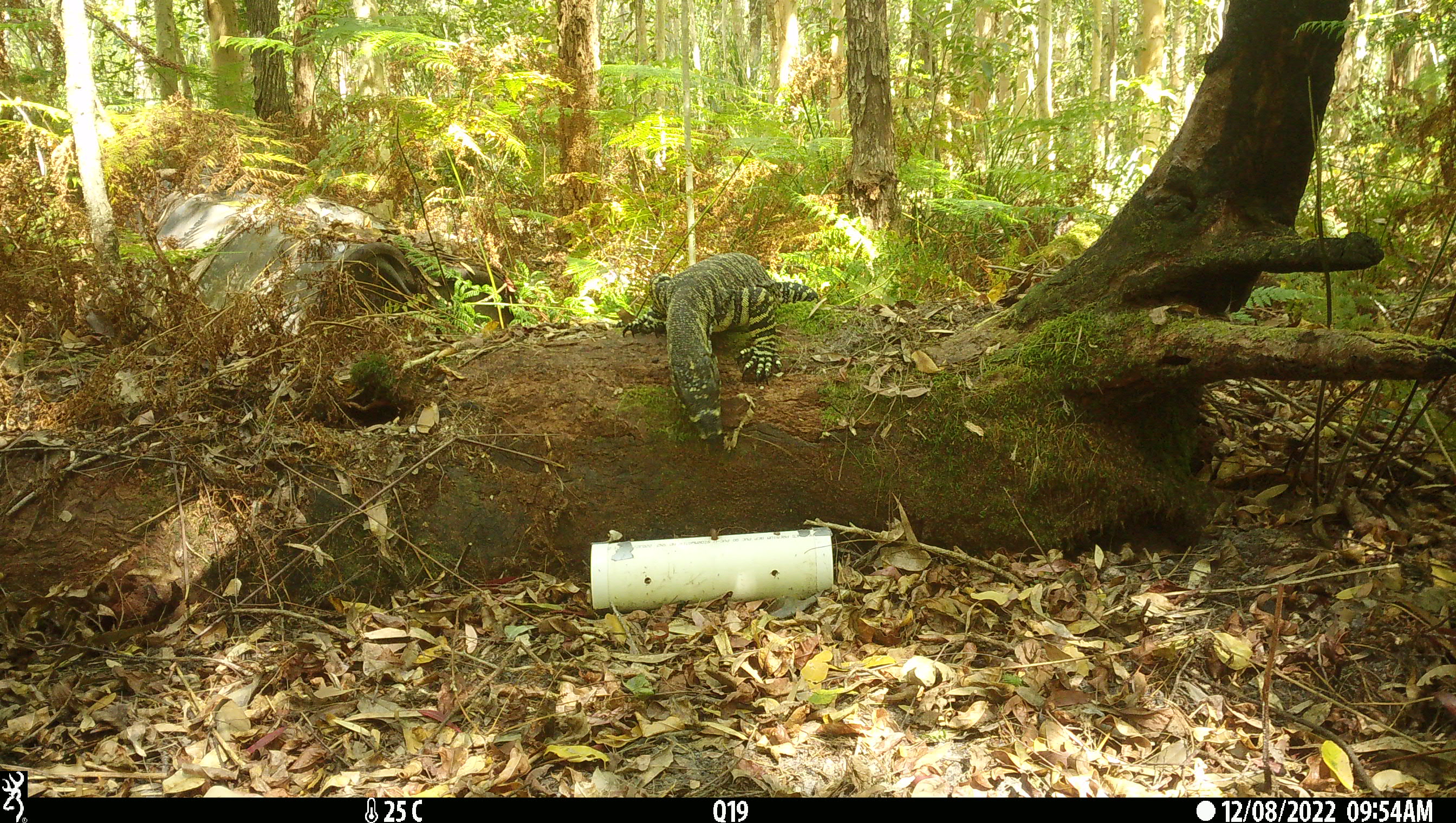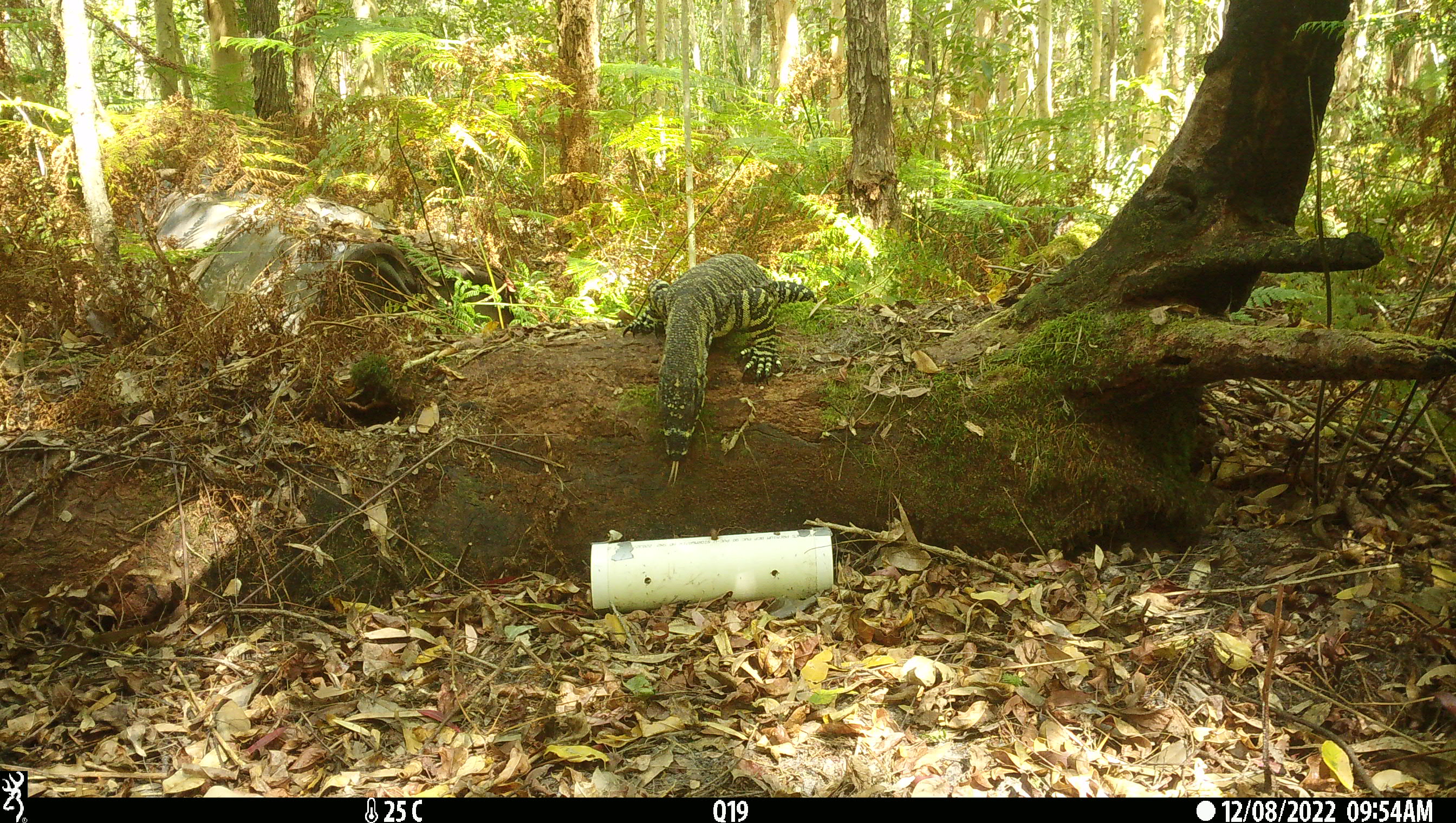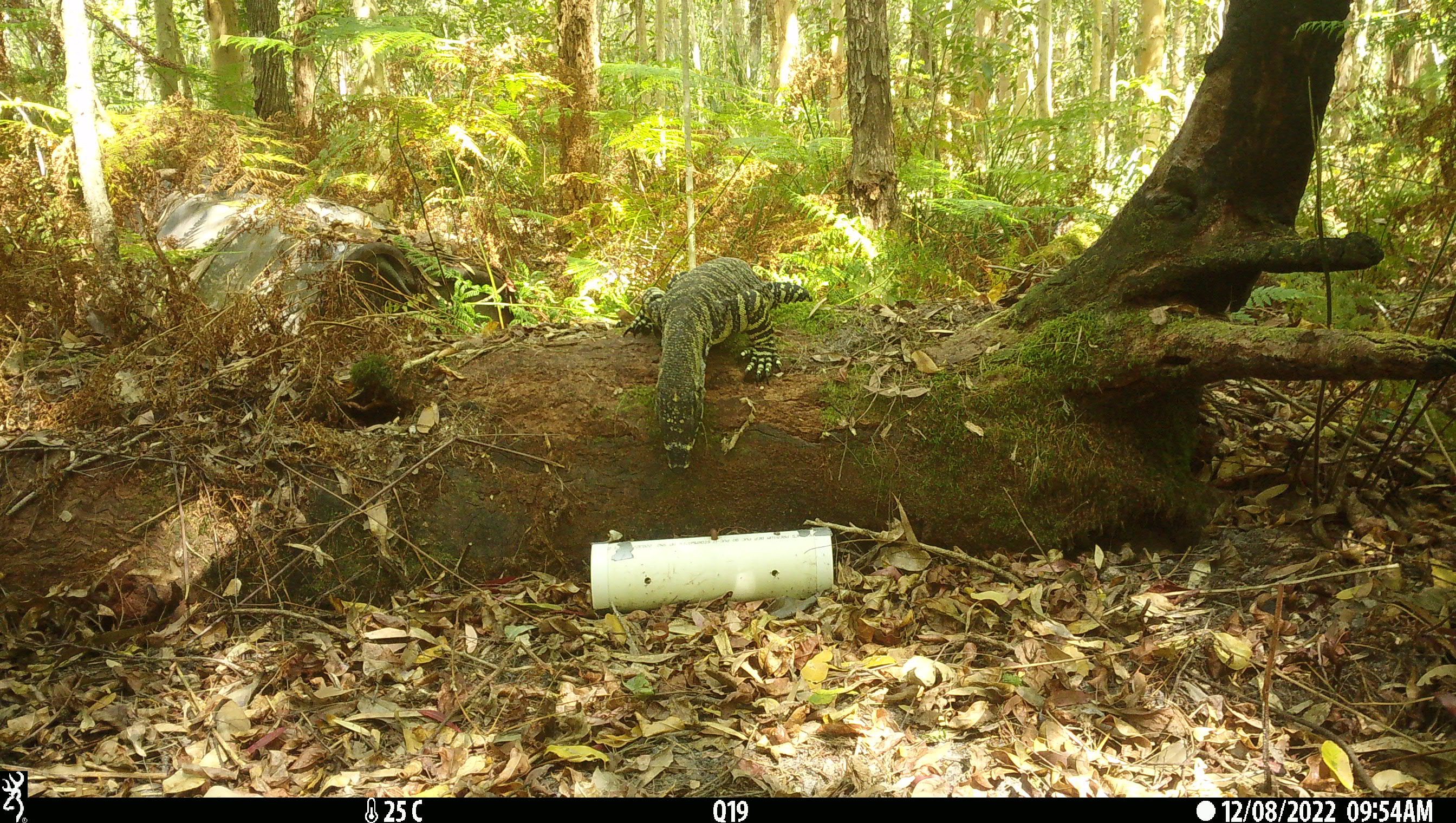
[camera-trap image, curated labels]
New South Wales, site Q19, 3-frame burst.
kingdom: Animalia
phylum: Chordata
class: Reptilia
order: Squamata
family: Varanidae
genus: Varanus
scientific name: Varanus varius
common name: lace monitor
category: goanna